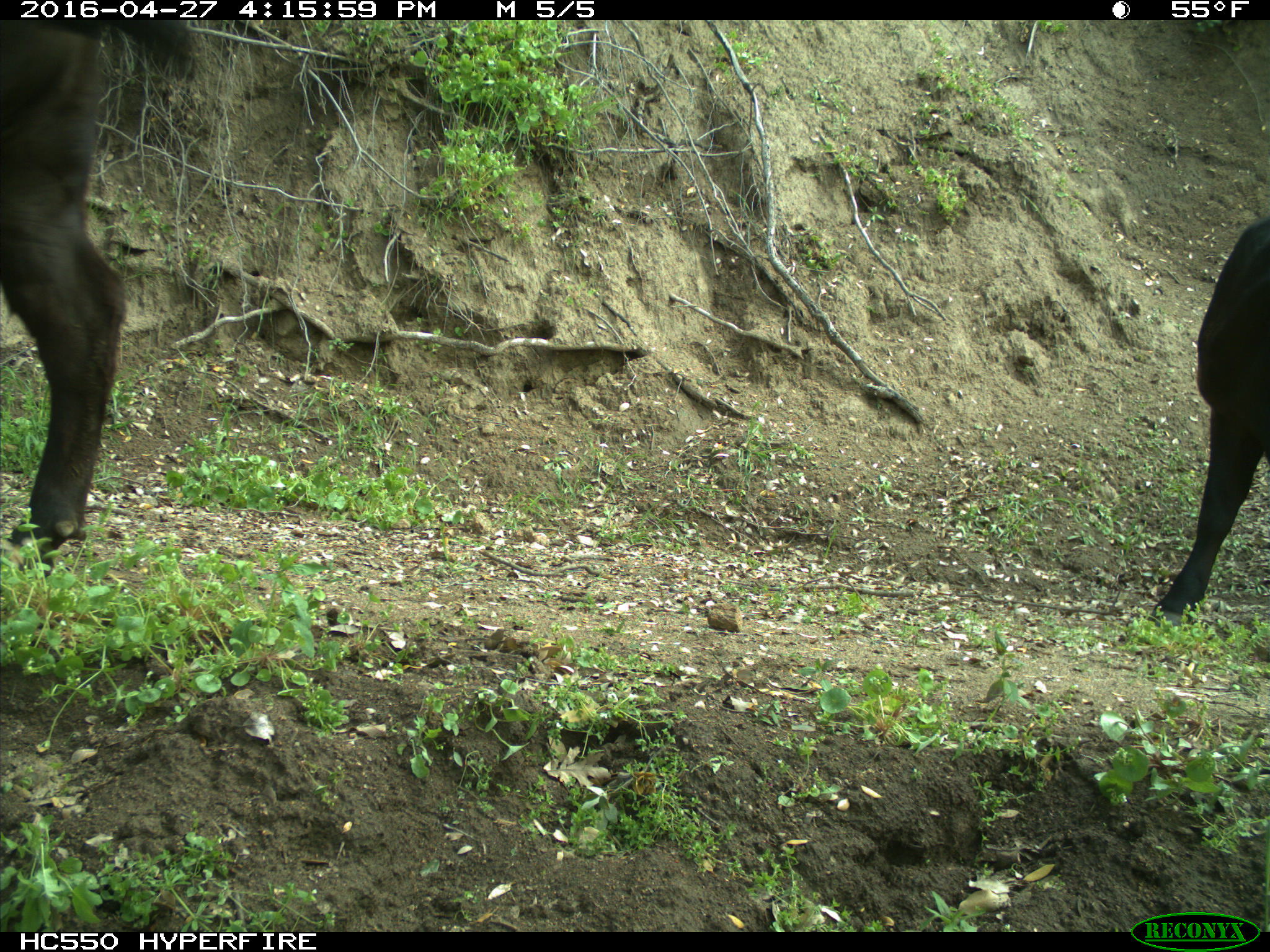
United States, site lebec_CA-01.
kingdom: Animalia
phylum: Chordata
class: Mammalia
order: Artiodactyla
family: Bovidae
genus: Bos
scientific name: Bos taurus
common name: domestic cow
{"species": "Bos taurus (domestic cow)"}